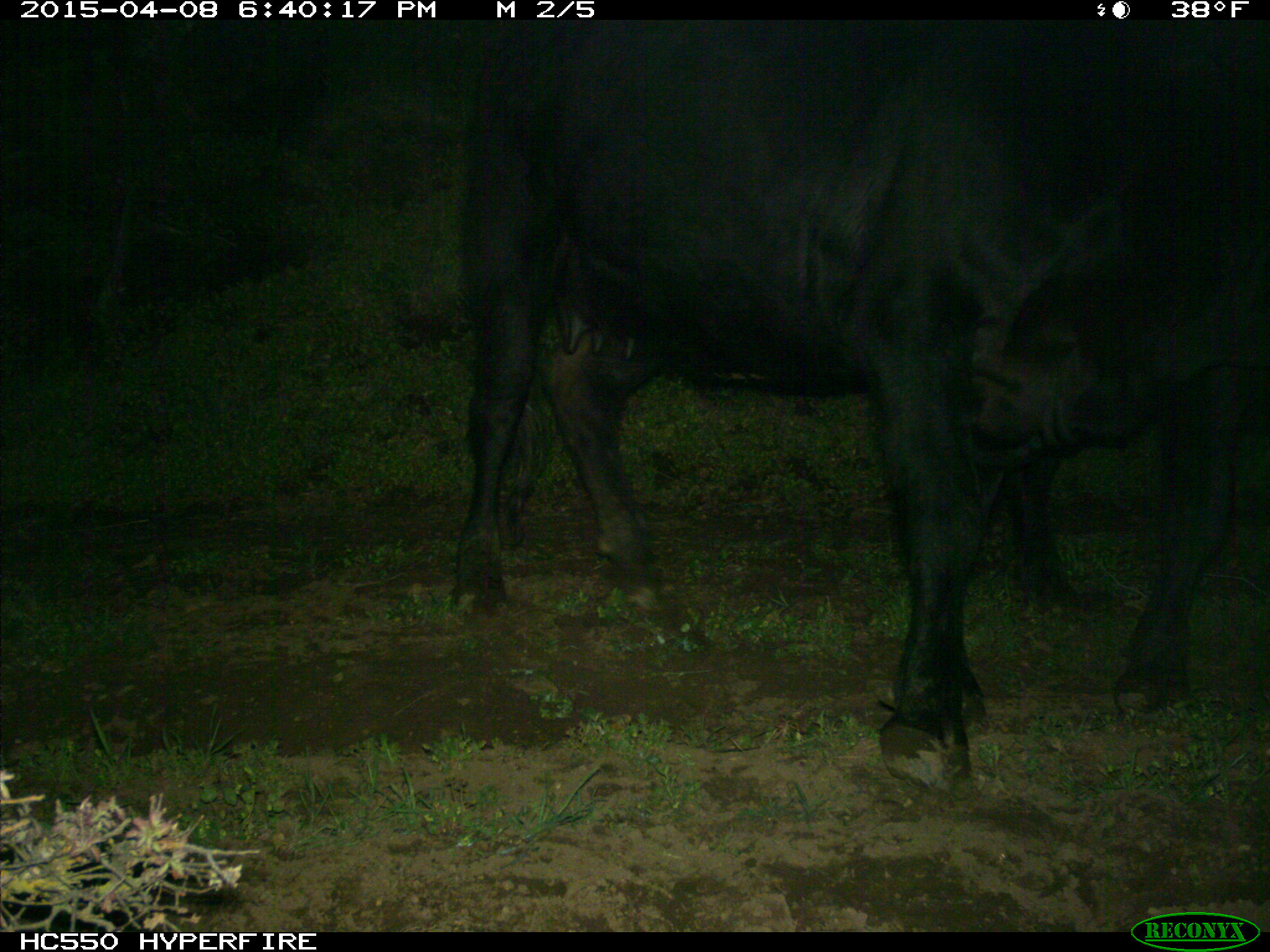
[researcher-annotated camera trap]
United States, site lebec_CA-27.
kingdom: Animalia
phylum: Chordata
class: Mammalia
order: Artiodactyla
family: Bovidae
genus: Bos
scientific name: Bos taurus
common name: domestic cow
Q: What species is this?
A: Bos taurus (domestic cow).